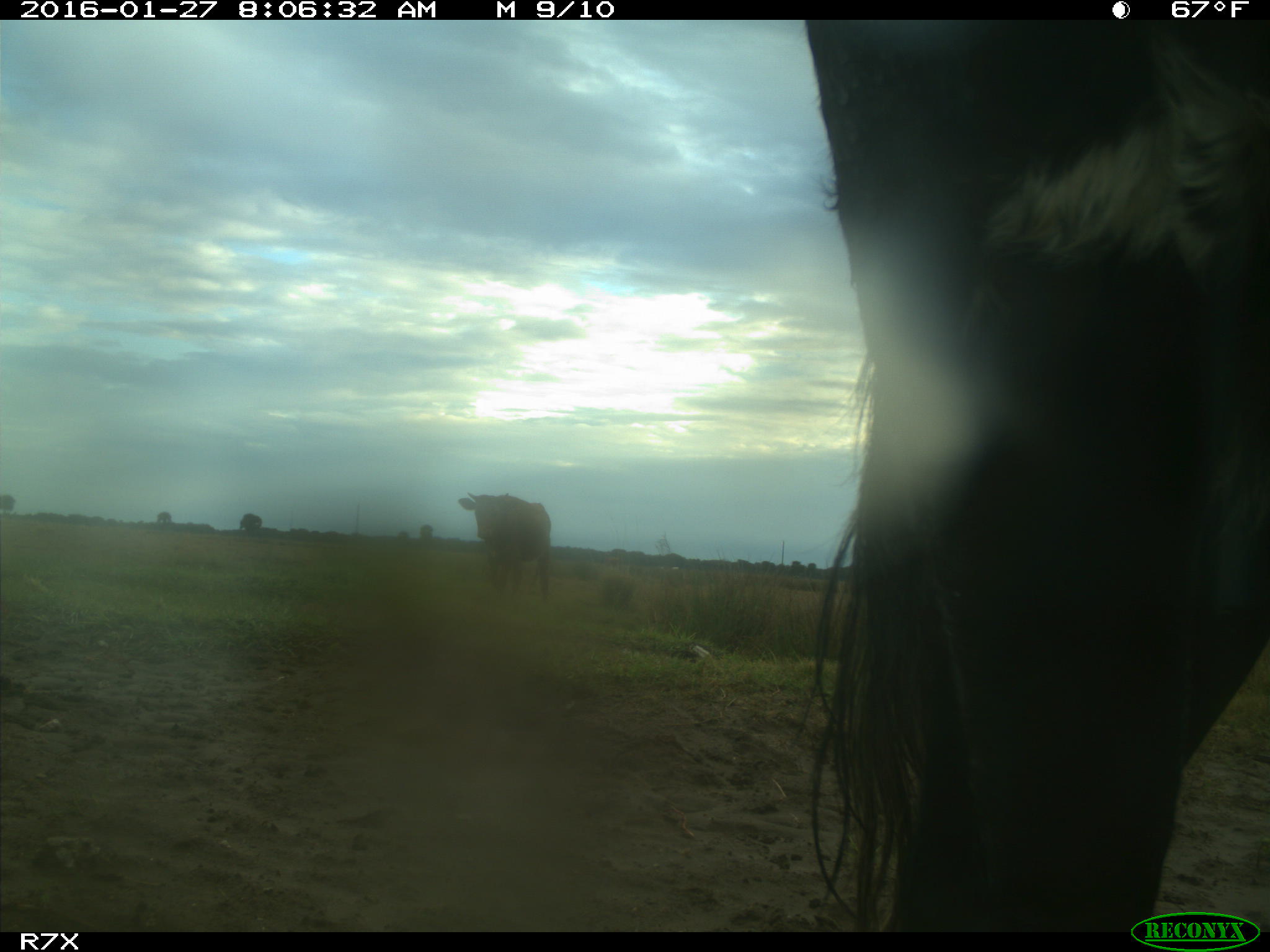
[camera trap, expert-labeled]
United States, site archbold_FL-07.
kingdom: Animalia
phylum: Chordata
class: Mammalia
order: Artiodactyla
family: Bovidae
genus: Bos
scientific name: Bos taurus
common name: domestic cow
Bos taurus (domestic cow).